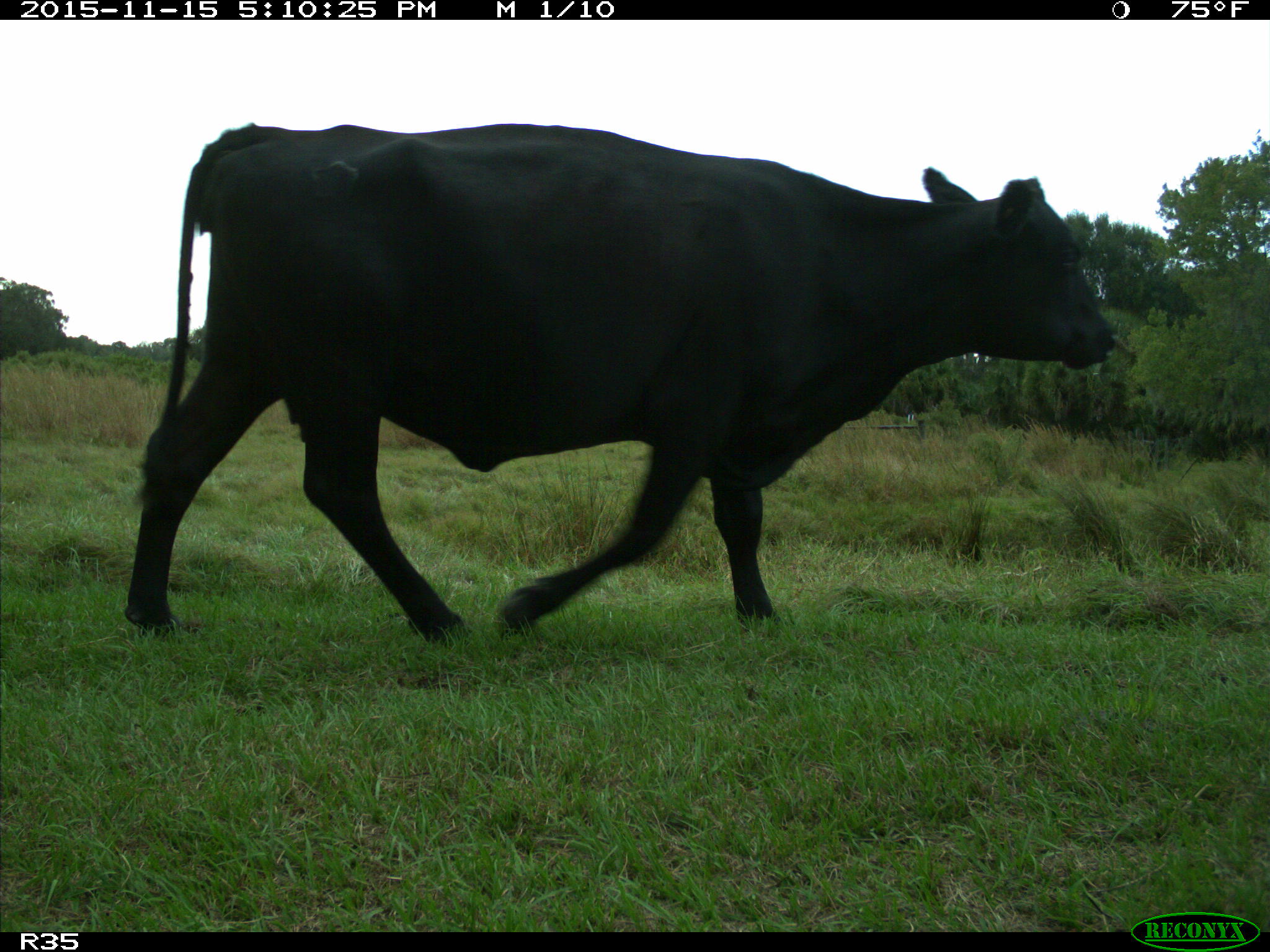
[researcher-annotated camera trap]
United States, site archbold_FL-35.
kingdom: Animalia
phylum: Chordata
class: Mammalia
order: Artiodactyla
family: Bovidae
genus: Bos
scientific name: Bos taurus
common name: domestic cow